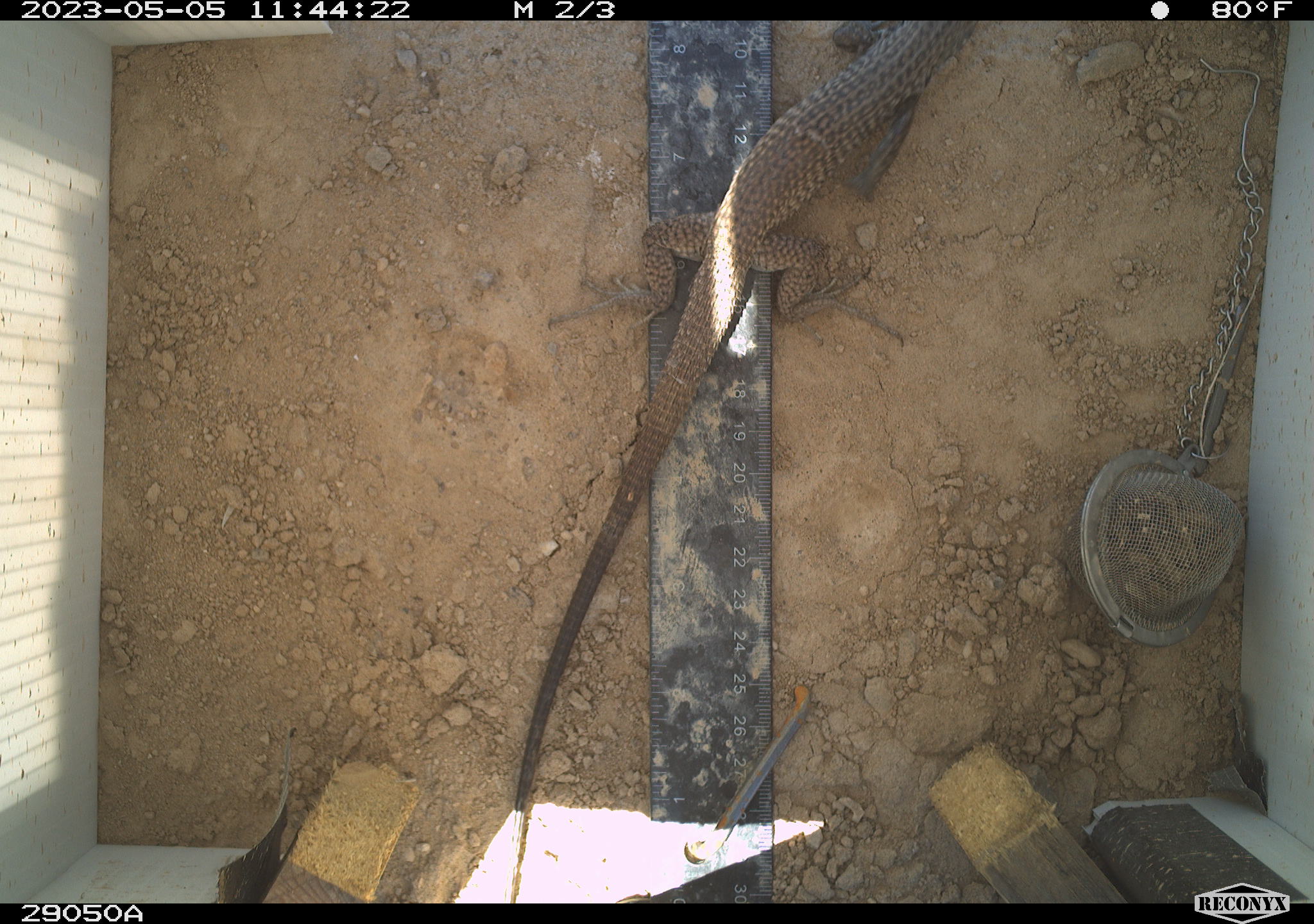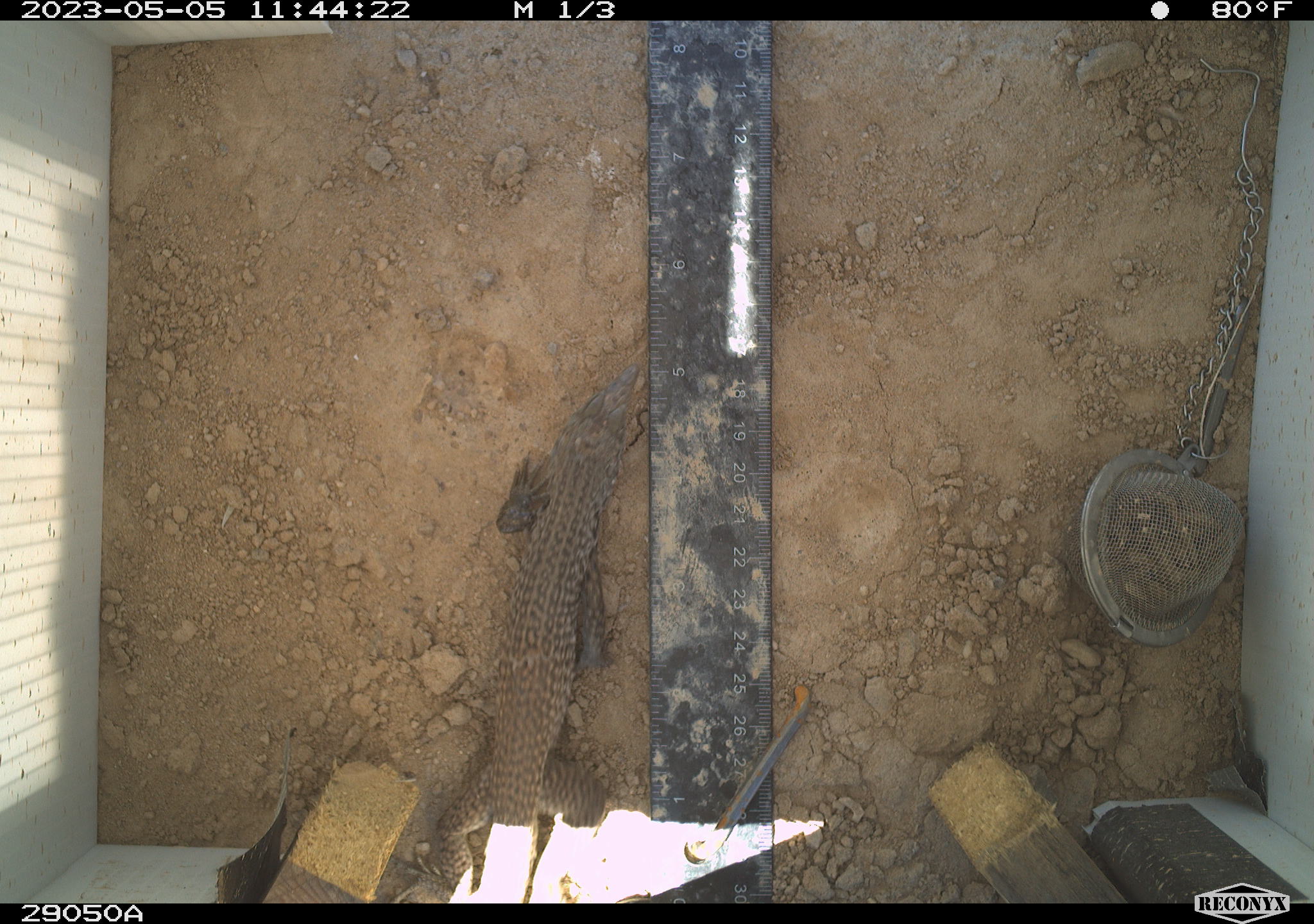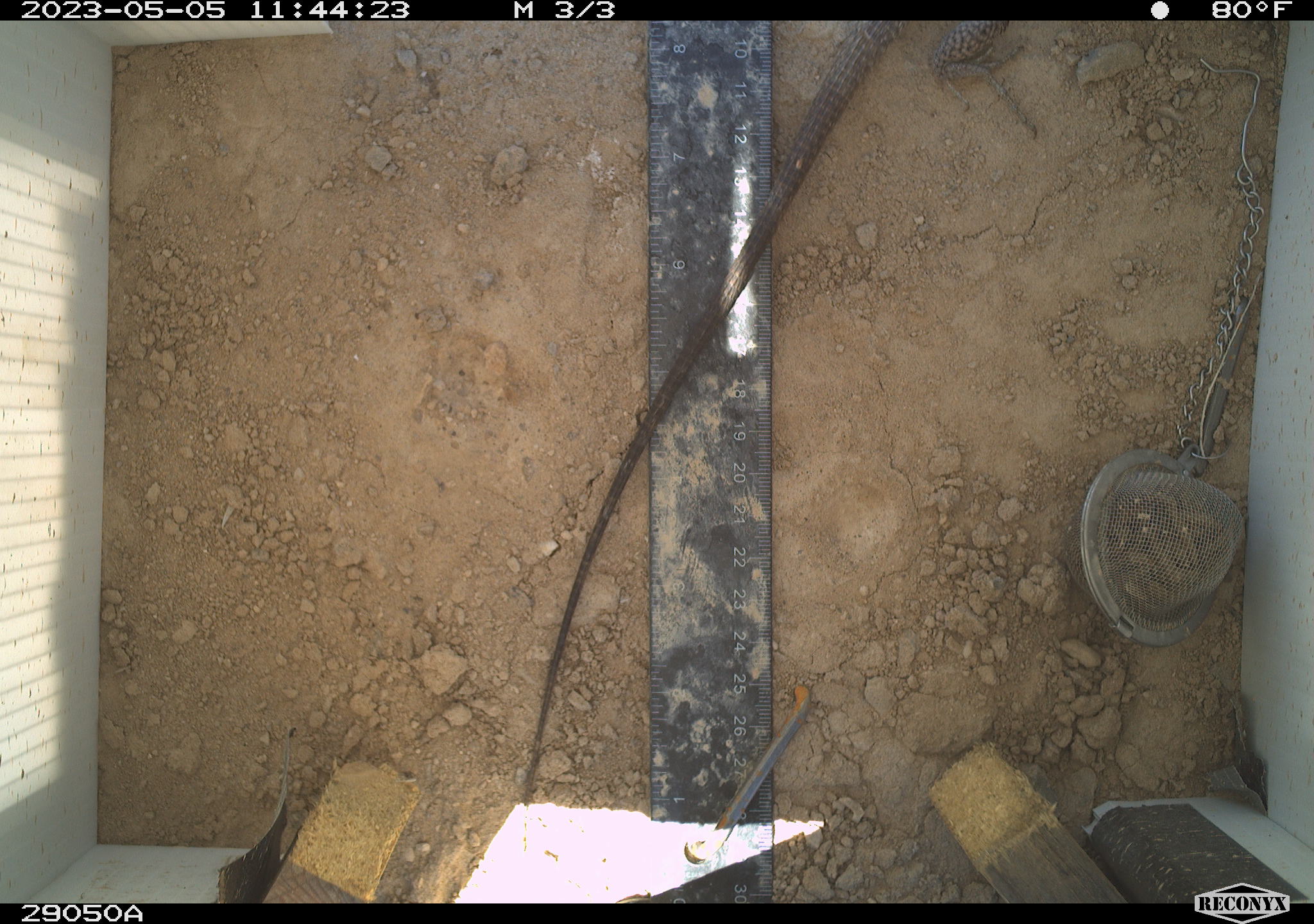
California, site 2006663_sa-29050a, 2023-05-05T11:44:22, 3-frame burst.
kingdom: Animalia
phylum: Chordata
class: Reptilia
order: Squamata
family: Teiidae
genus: Aspidoscelis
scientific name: Aspidoscelis tigris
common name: western whiptail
Western whiptail (Aspidoscelis tigris).